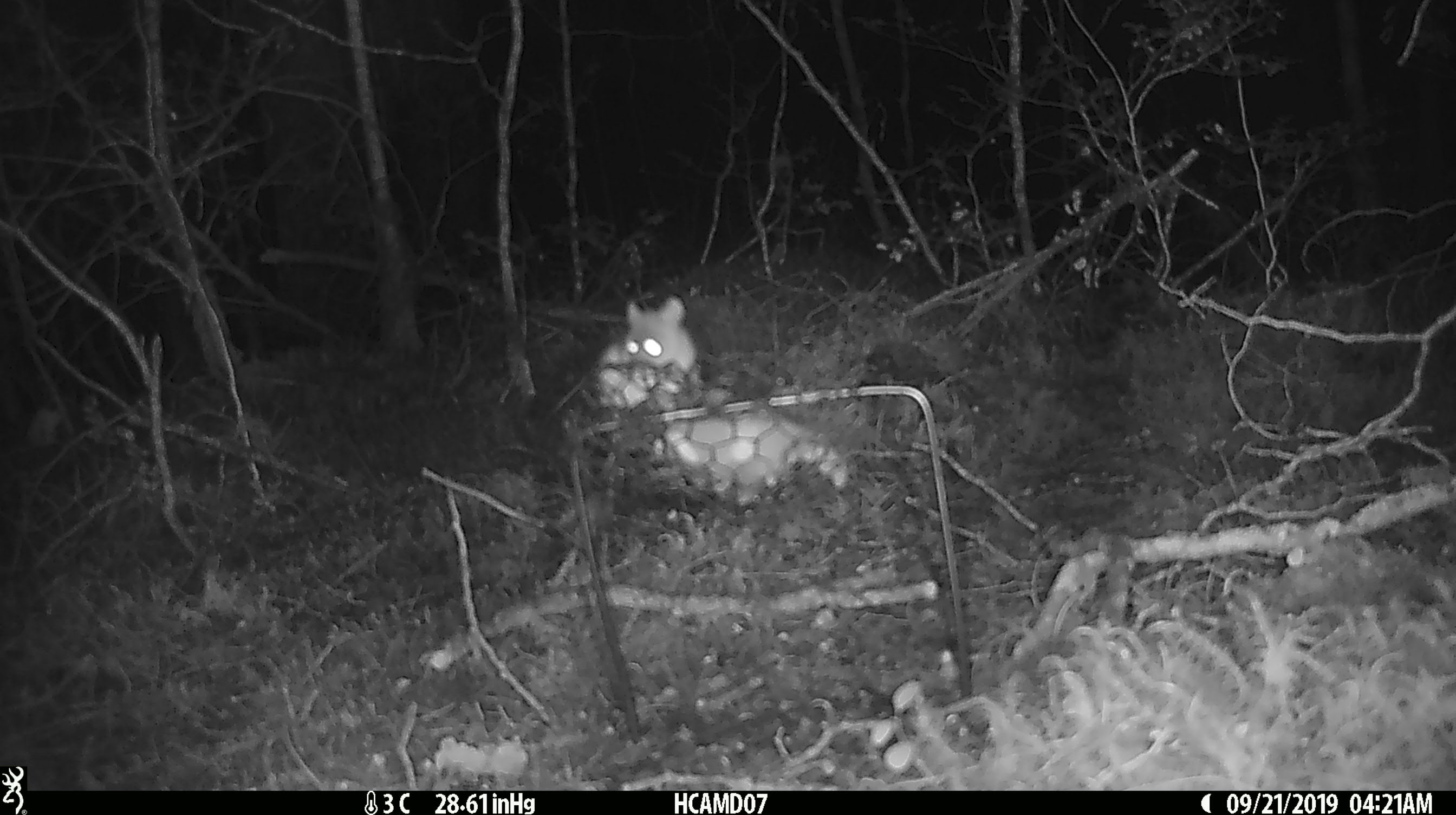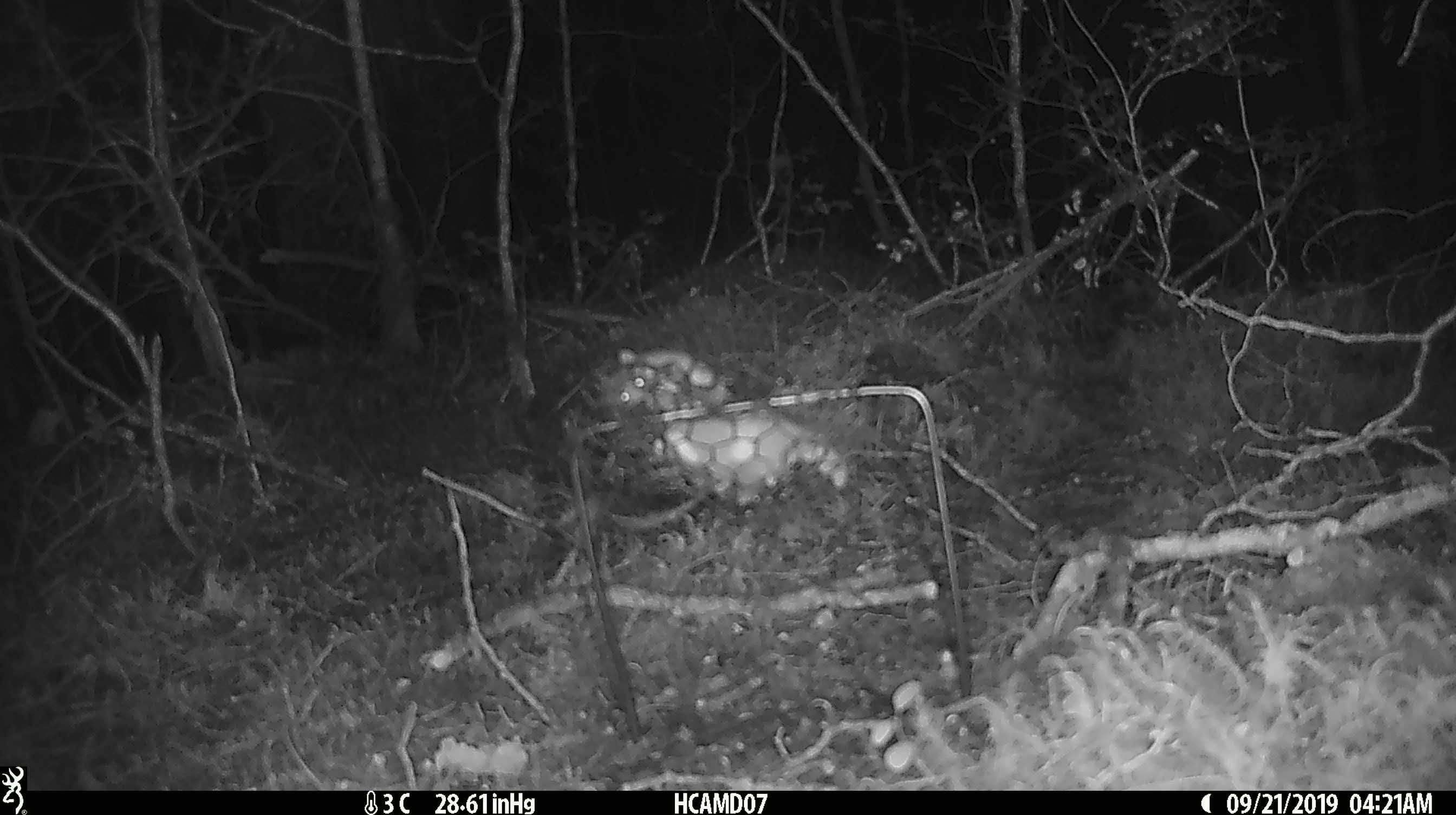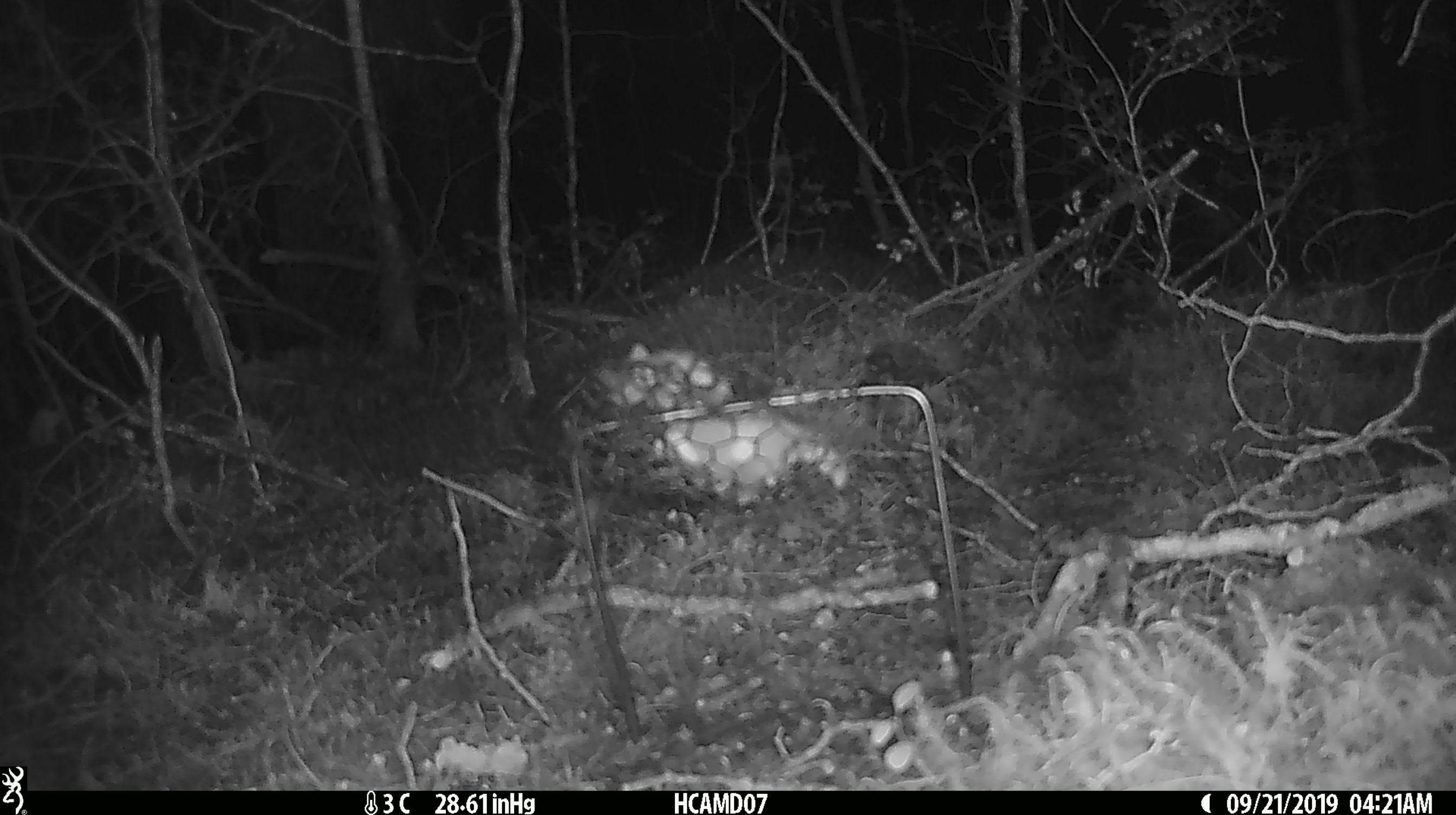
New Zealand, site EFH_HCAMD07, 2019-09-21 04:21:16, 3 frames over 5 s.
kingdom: Animalia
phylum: Chordata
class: Mammalia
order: Rodentia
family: Muridae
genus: Mus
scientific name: Mus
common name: mouse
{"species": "mouse (Mus)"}